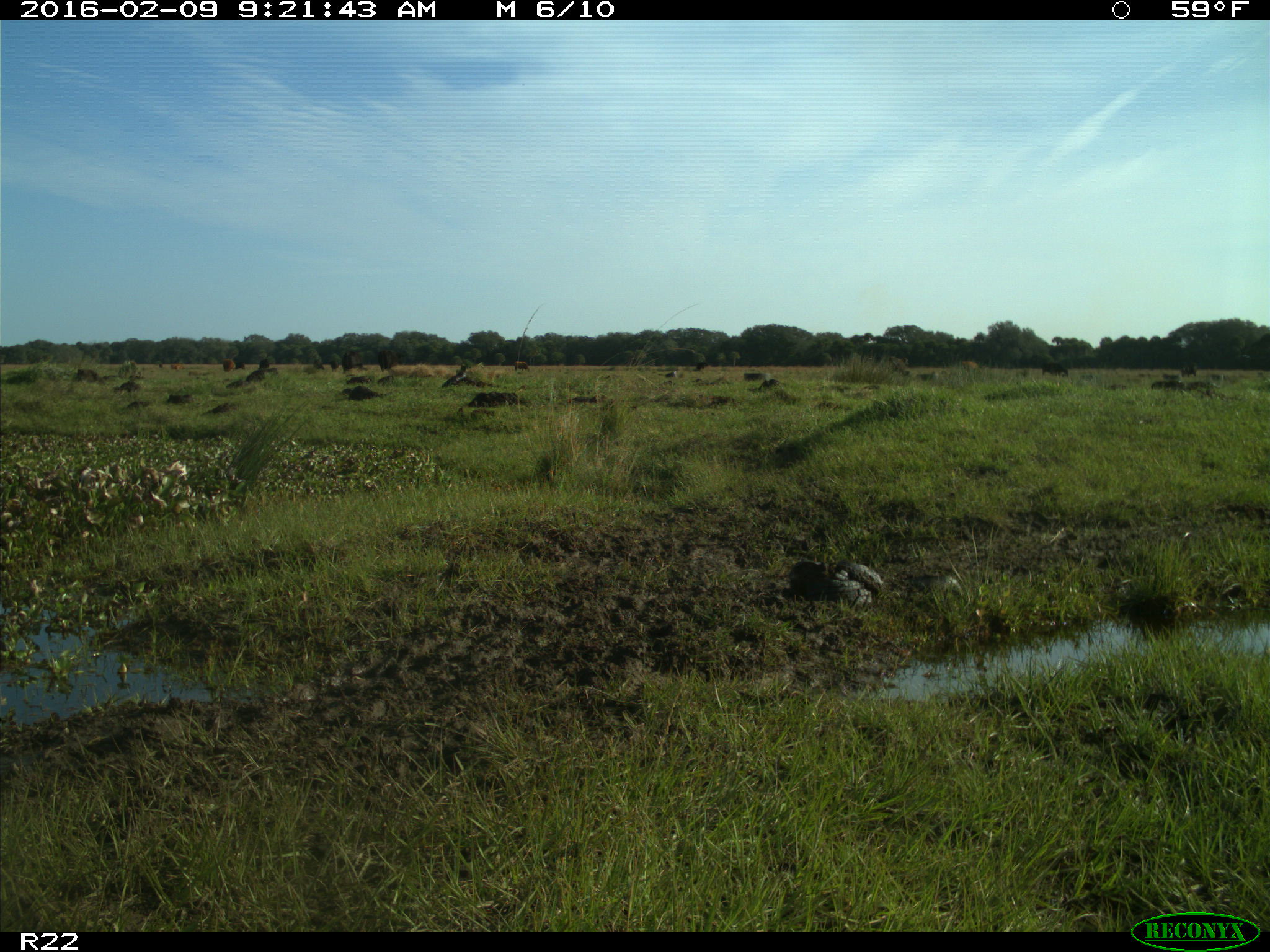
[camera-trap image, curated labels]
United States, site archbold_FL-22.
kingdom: Animalia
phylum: Chordata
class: Mammalia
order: Artiodactyla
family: Bovidae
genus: Bos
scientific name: Bos taurus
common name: domestic cow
Bos taurus (domestic cow).